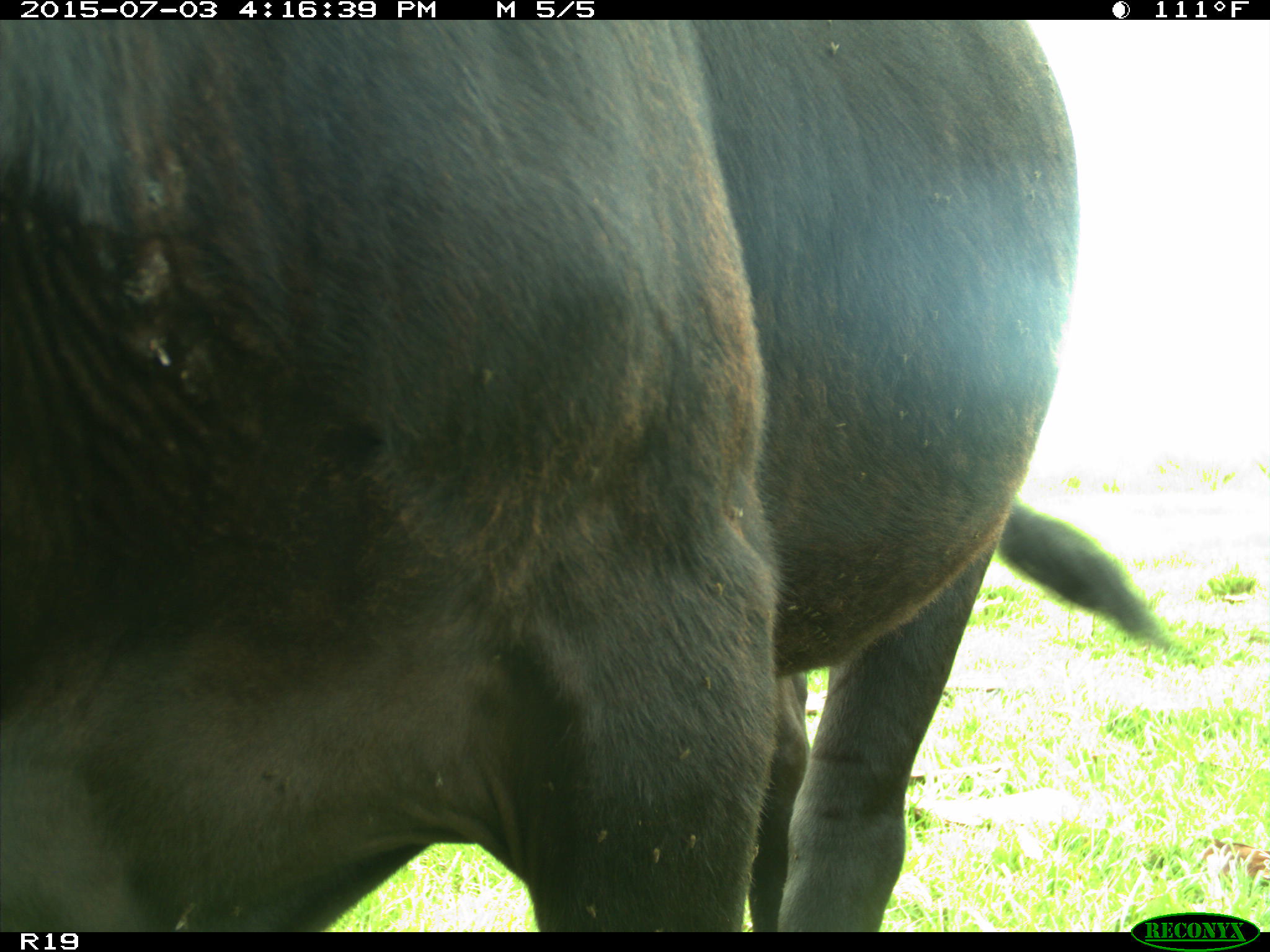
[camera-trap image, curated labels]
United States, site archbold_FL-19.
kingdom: Animalia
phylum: Chordata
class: Mammalia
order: Artiodactyla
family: Bovidae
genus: Bos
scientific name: Bos taurus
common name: domestic cow